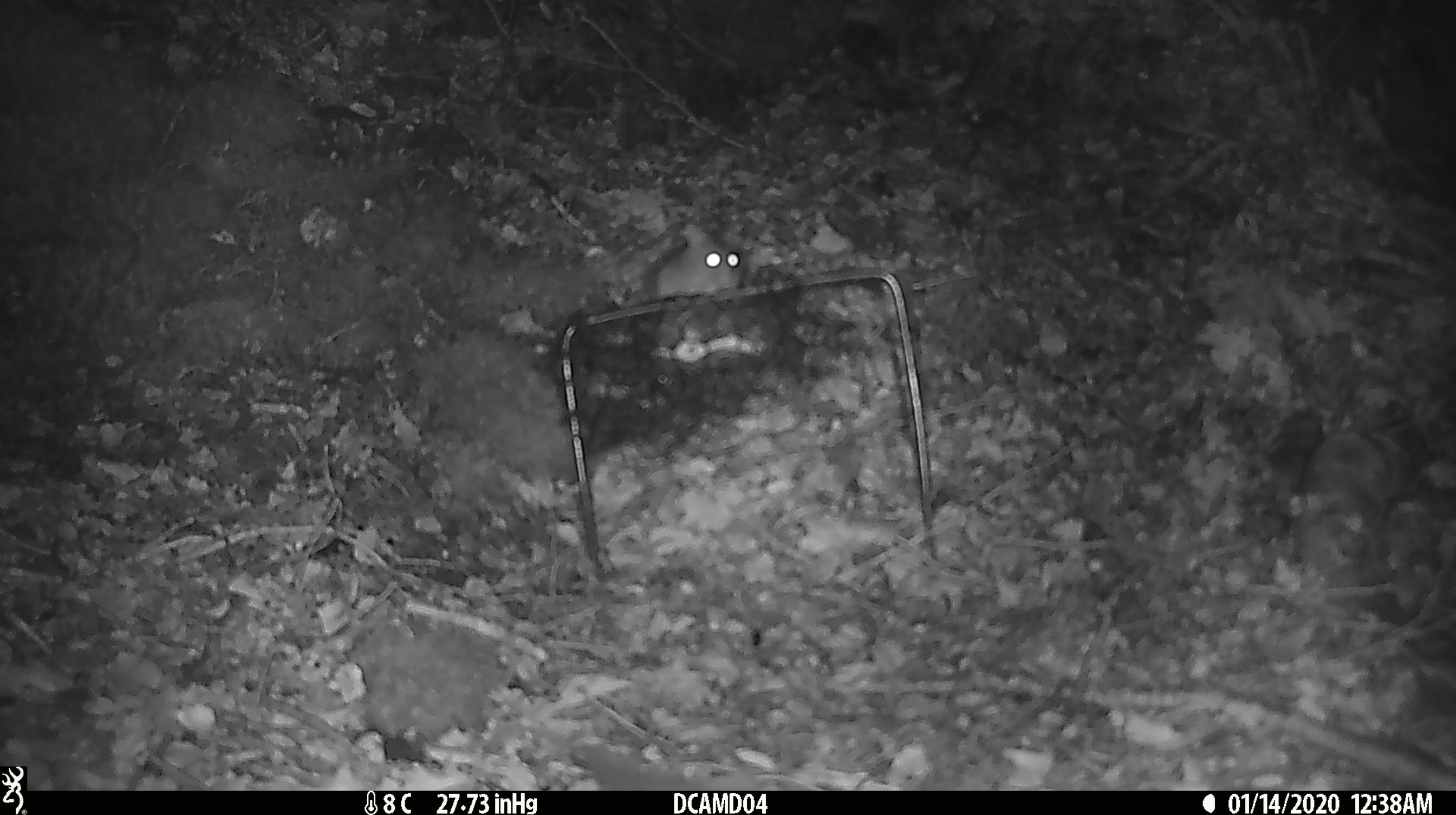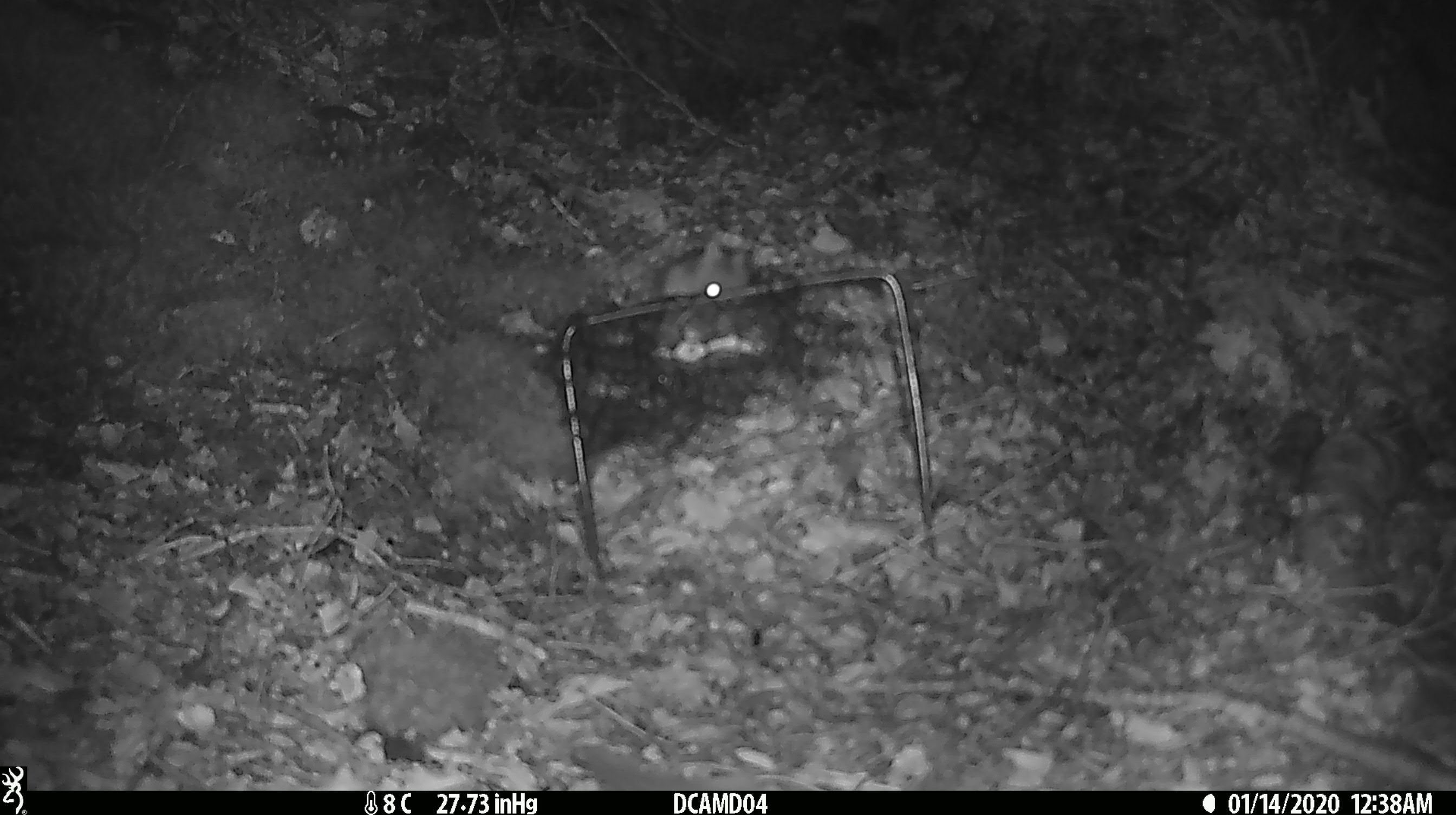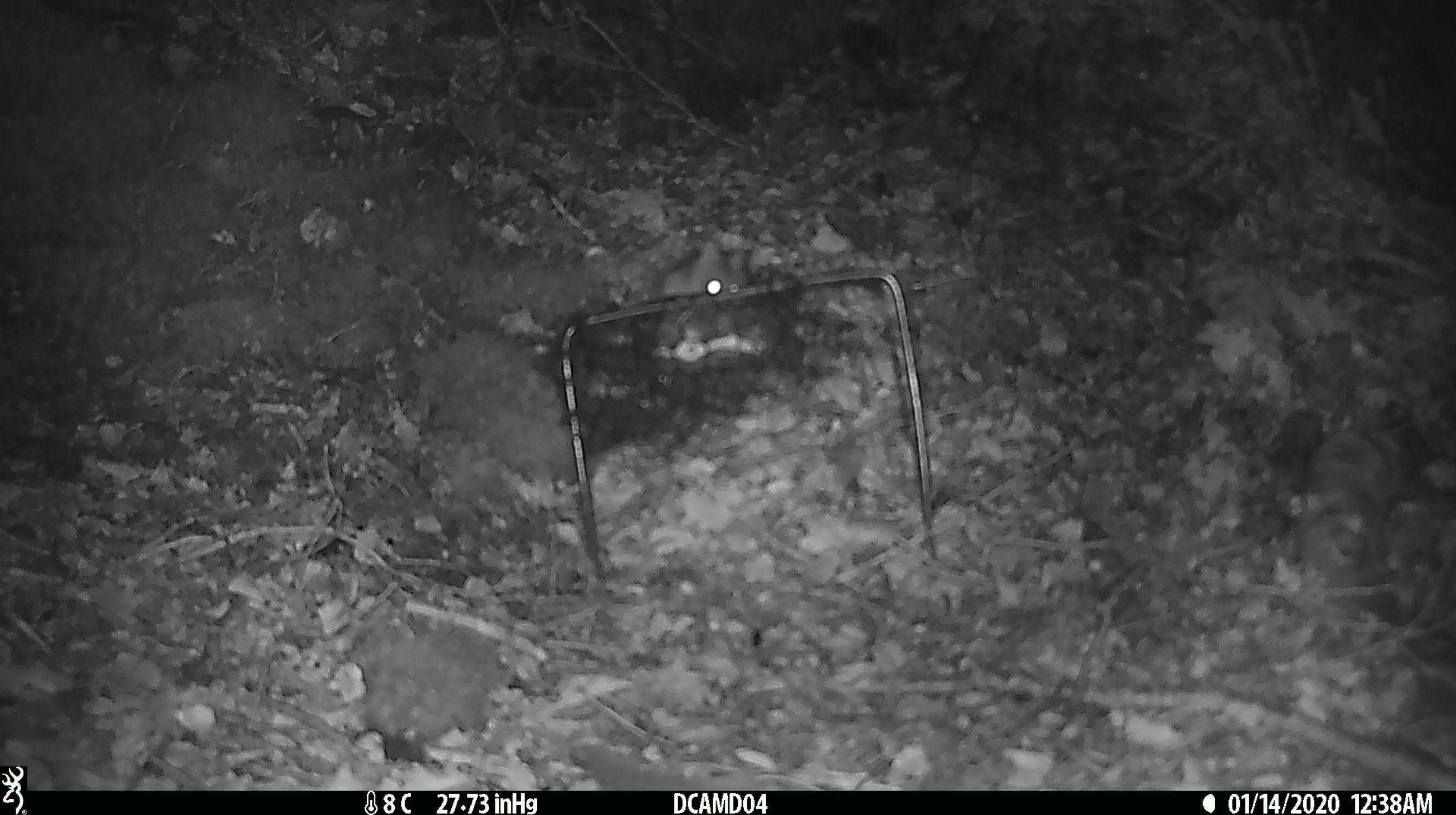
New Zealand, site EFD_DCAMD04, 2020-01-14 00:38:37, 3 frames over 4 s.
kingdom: Animalia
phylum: Chordata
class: Mammalia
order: Rodentia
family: Muridae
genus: Mus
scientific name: Mus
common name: mouse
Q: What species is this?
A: Mouse (Mus).